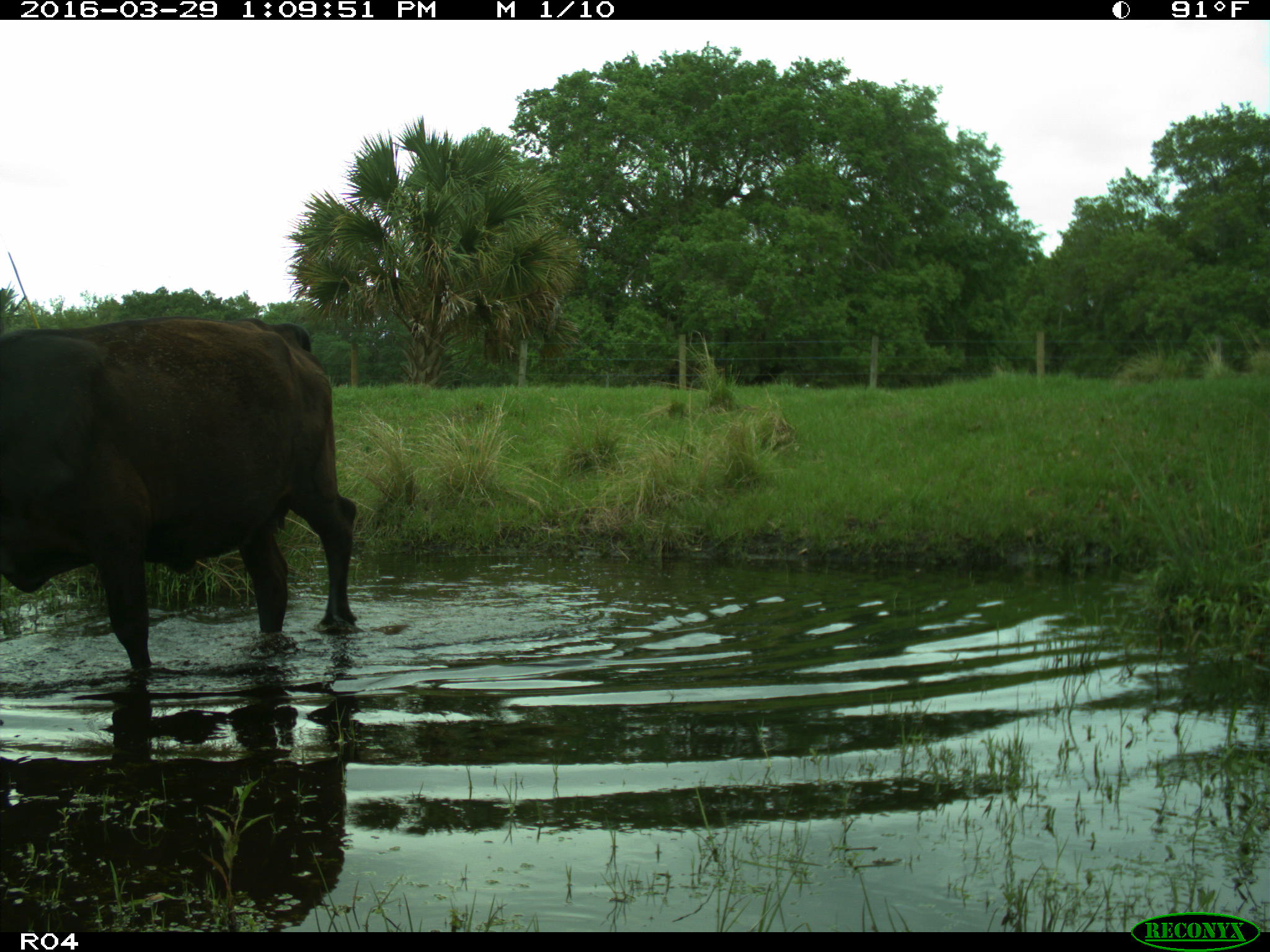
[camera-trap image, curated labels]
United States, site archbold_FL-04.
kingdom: Animalia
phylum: Chordata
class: Mammalia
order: Artiodactyla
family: Bovidae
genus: Bos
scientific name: Bos taurus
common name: domestic cow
Bos taurus (domestic cow).